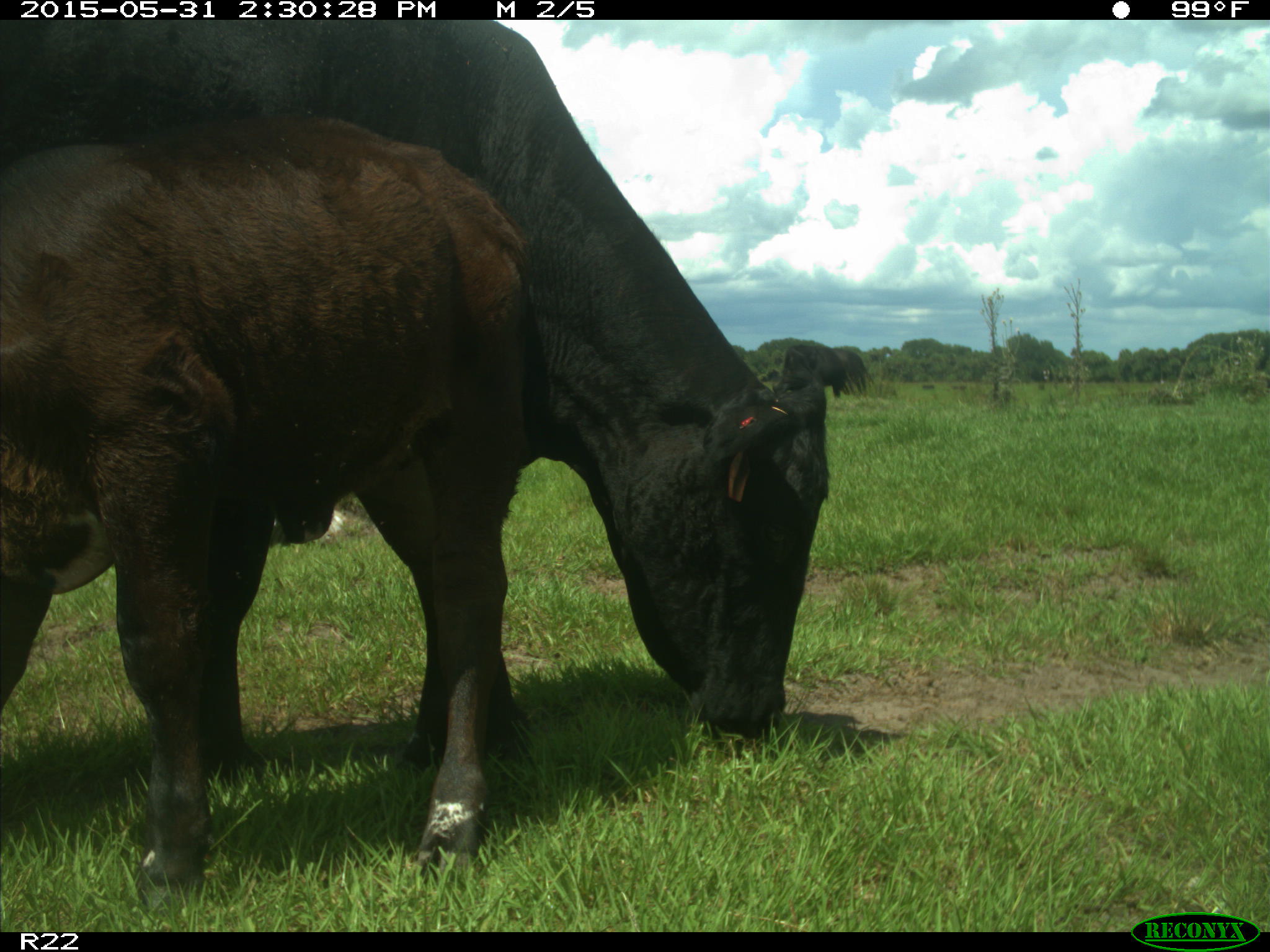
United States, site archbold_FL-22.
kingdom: Animalia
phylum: Chordata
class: Mammalia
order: Artiodactyla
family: Bovidae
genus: Bos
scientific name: Bos taurus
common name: domestic cow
Bos taurus (domestic cow).